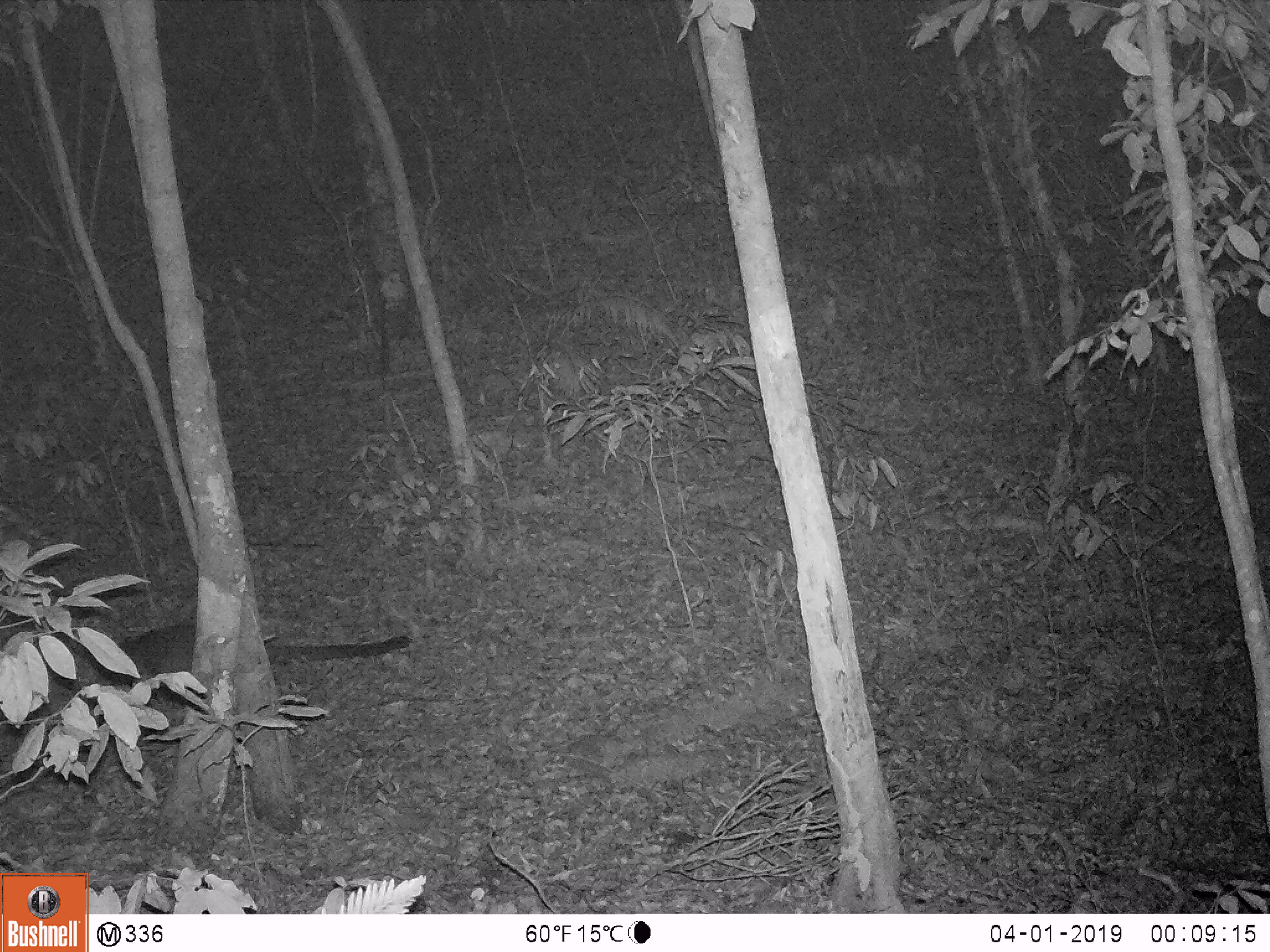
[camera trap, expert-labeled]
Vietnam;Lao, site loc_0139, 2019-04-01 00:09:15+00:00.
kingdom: Animalia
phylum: Chordata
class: Mammalia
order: Carnivora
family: Viverridae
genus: Paguma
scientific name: Paguma larvata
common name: masked palm civet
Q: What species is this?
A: Masked palm civet (Paguma larvata).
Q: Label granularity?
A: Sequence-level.